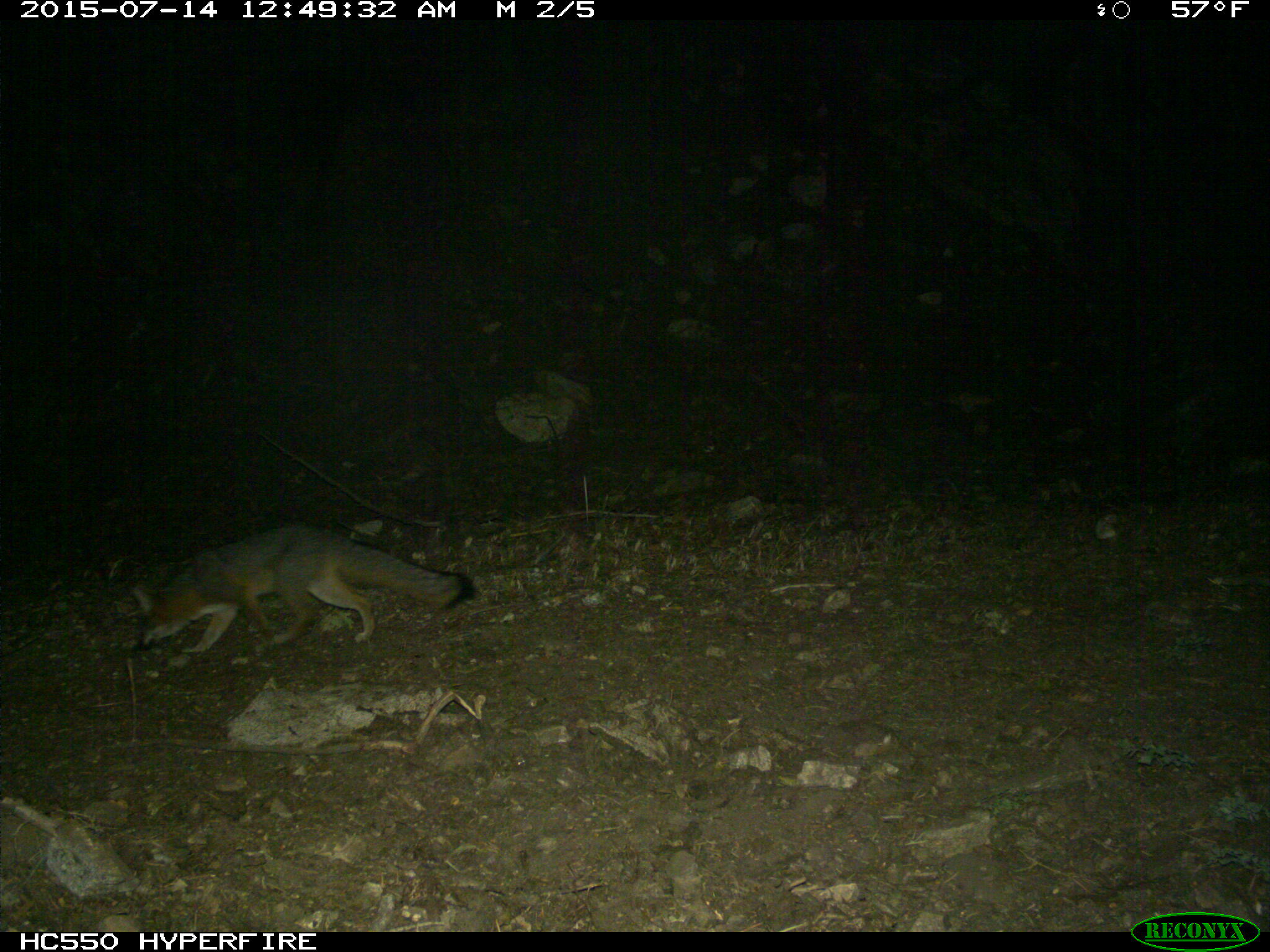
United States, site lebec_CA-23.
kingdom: Animalia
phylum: Chordata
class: Mammalia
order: Carnivora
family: Canidae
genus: Urocyon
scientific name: Urocyon cinereoargenteus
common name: gray fox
Urocyon cinereoargenteus (gray fox).